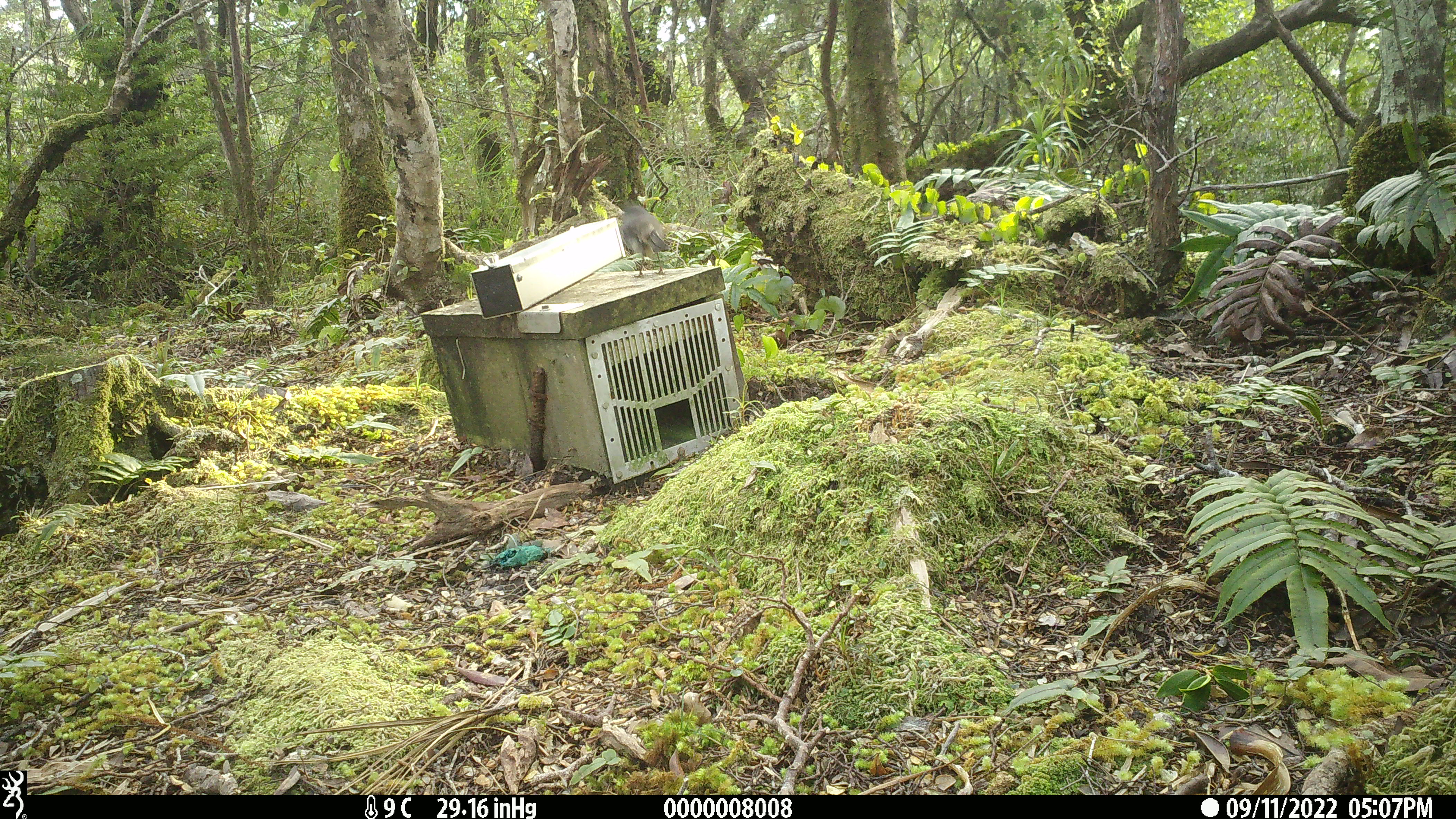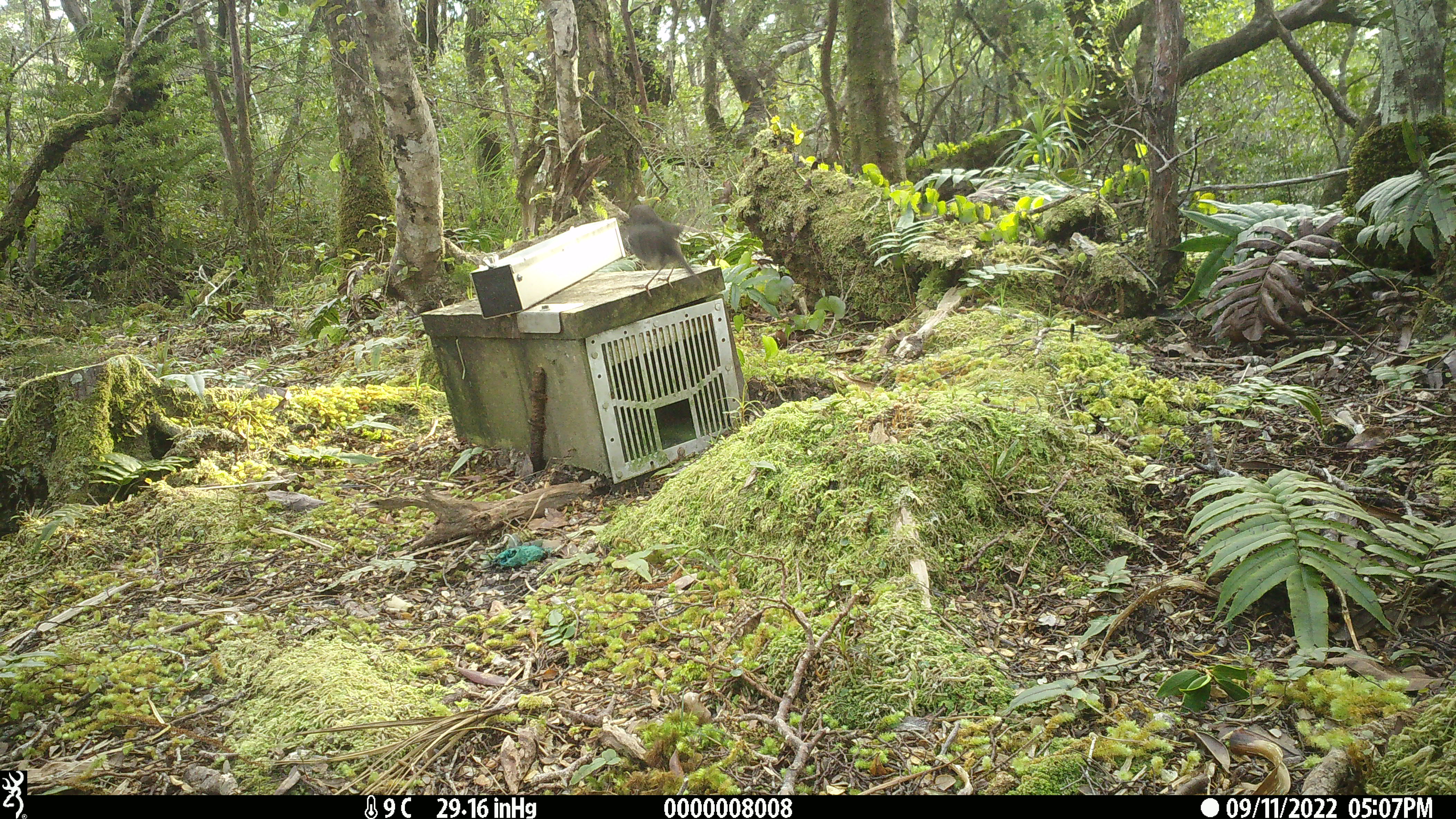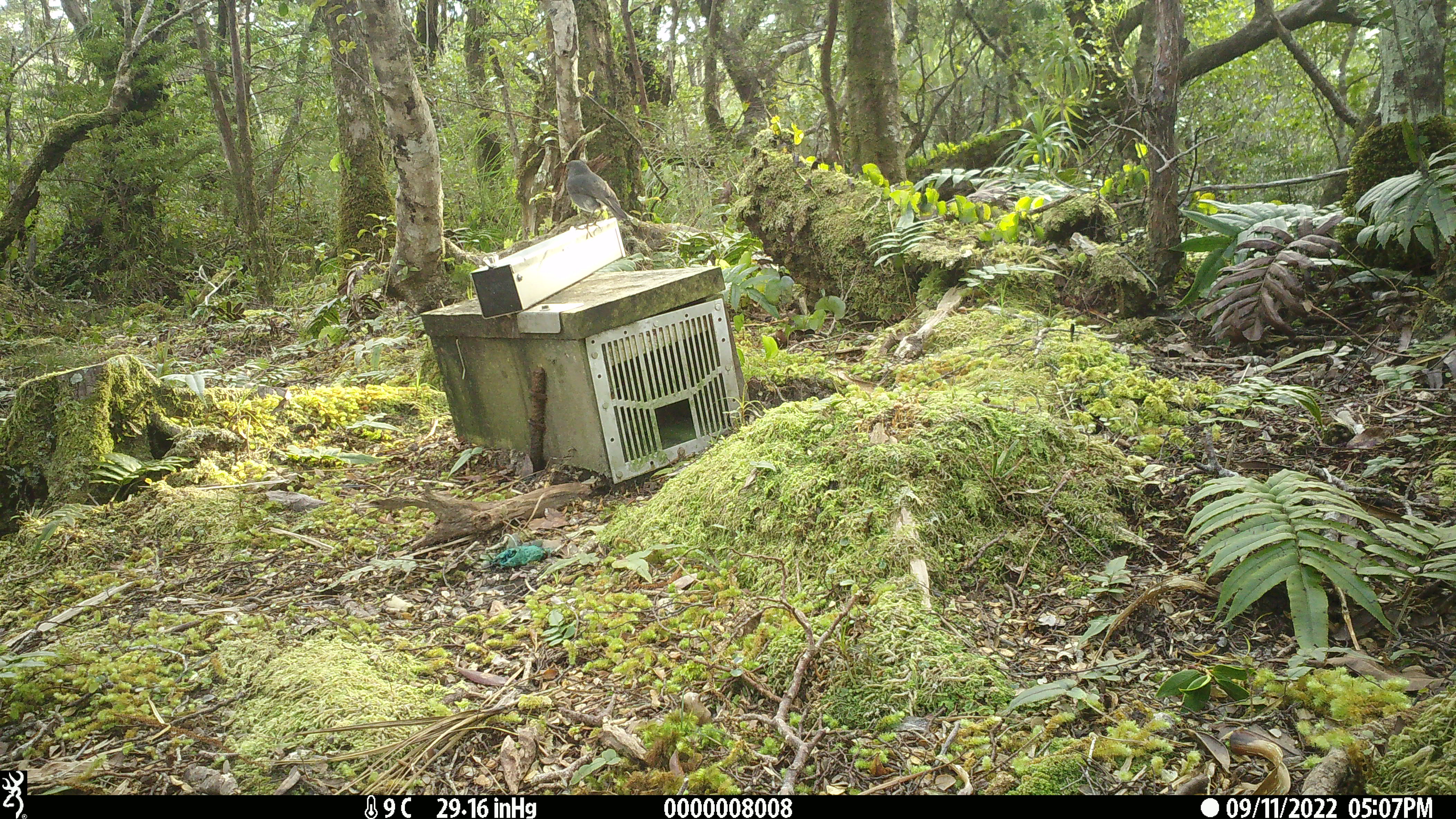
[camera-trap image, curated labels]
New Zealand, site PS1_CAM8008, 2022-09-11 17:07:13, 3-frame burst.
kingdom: Animalia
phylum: Chordata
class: Aves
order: Passeriformes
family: Petroicidae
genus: Petroica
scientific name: Petroica australis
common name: new zealand robin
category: robin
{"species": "robin (new zealand robin) (Petroica australis)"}